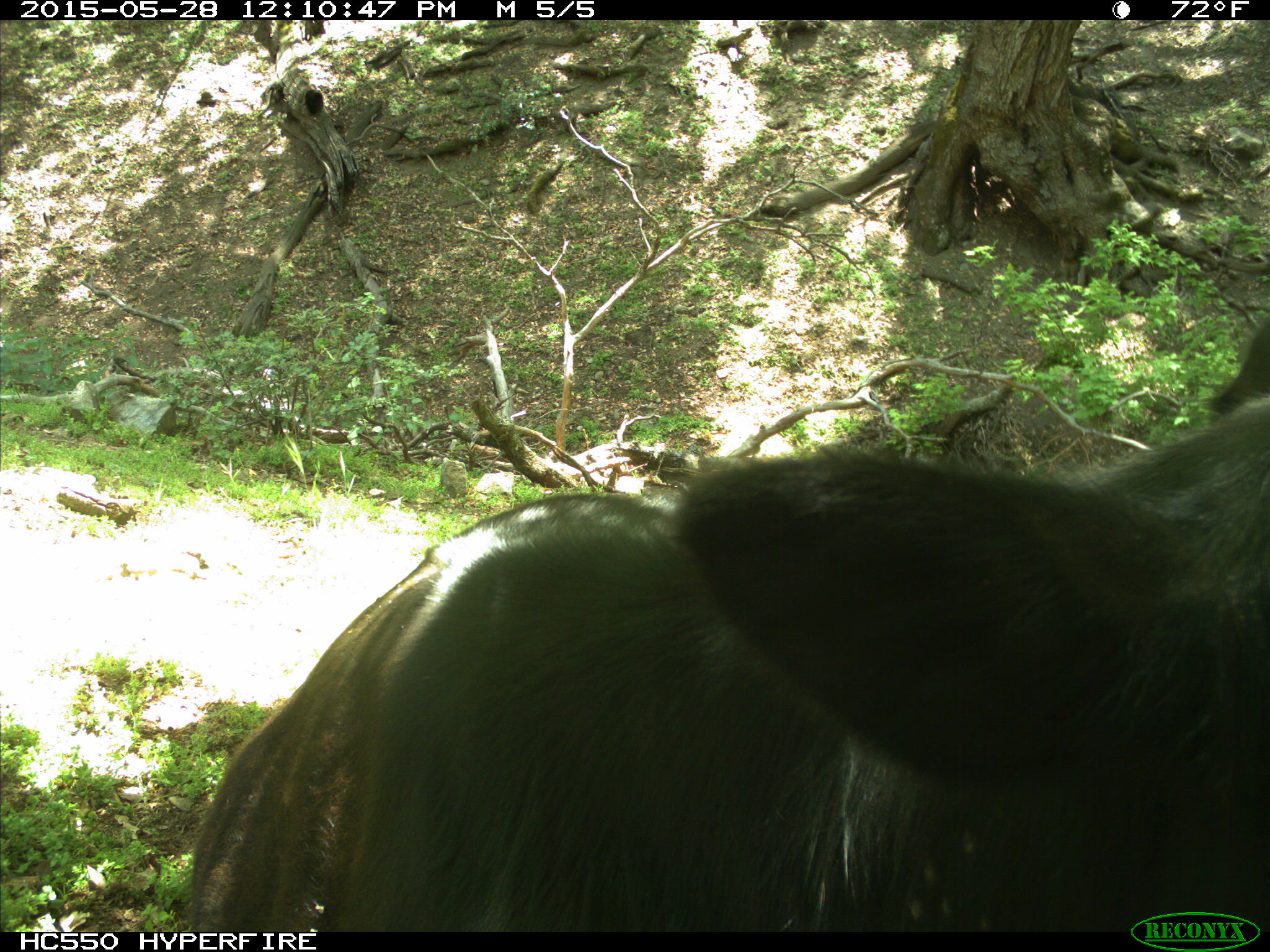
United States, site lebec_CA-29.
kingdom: Animalia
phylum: Chordata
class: Mammalia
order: Artiodactyla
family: Bovidae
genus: Bos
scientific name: Bos taurus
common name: domestic cow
Bos taurus (domestic cow).